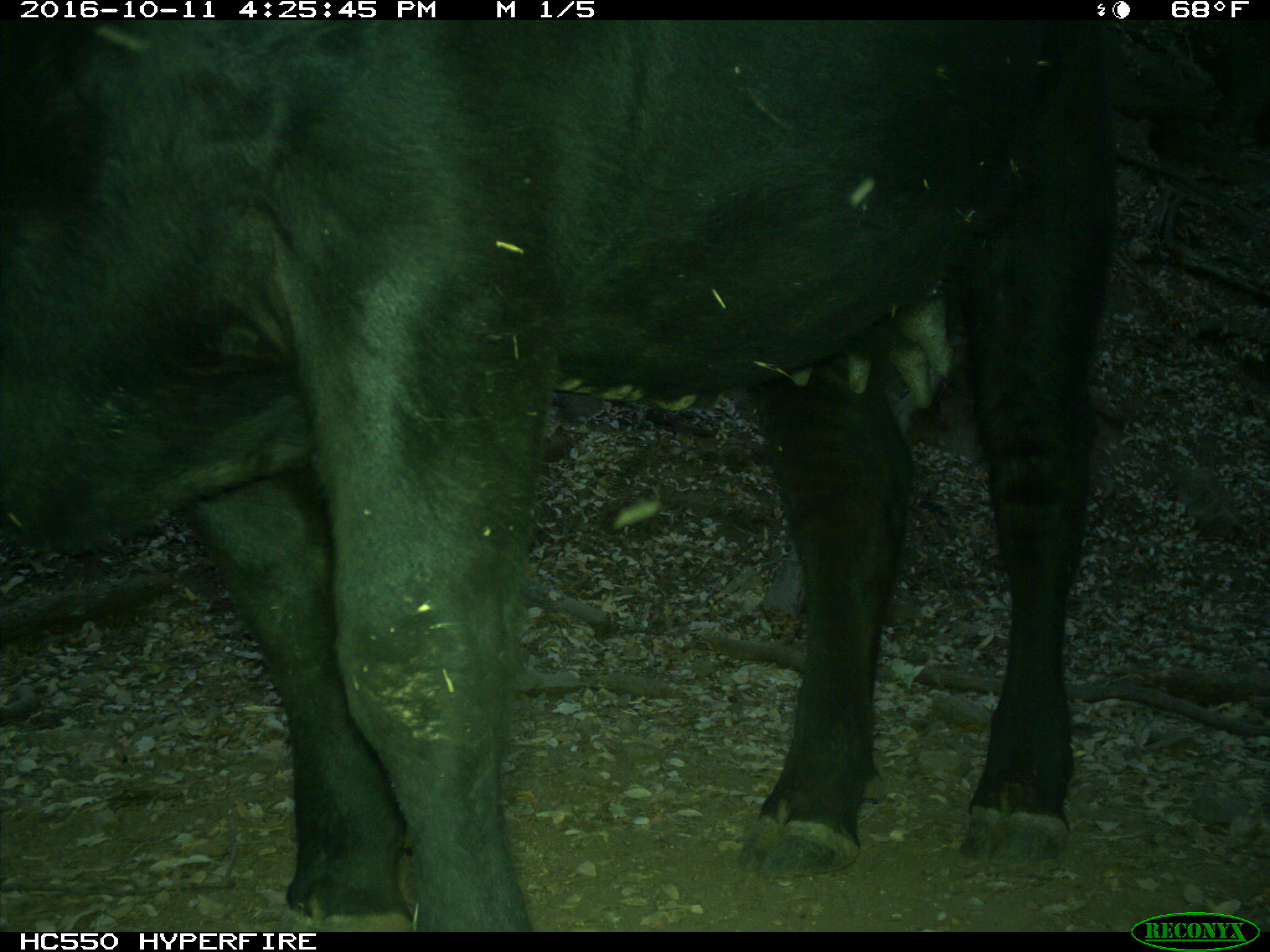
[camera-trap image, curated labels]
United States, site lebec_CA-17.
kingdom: Animalia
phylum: Chordata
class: Mammalia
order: Artiodactyla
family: Bovidae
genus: Bos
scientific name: Bos taurus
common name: domestic cow